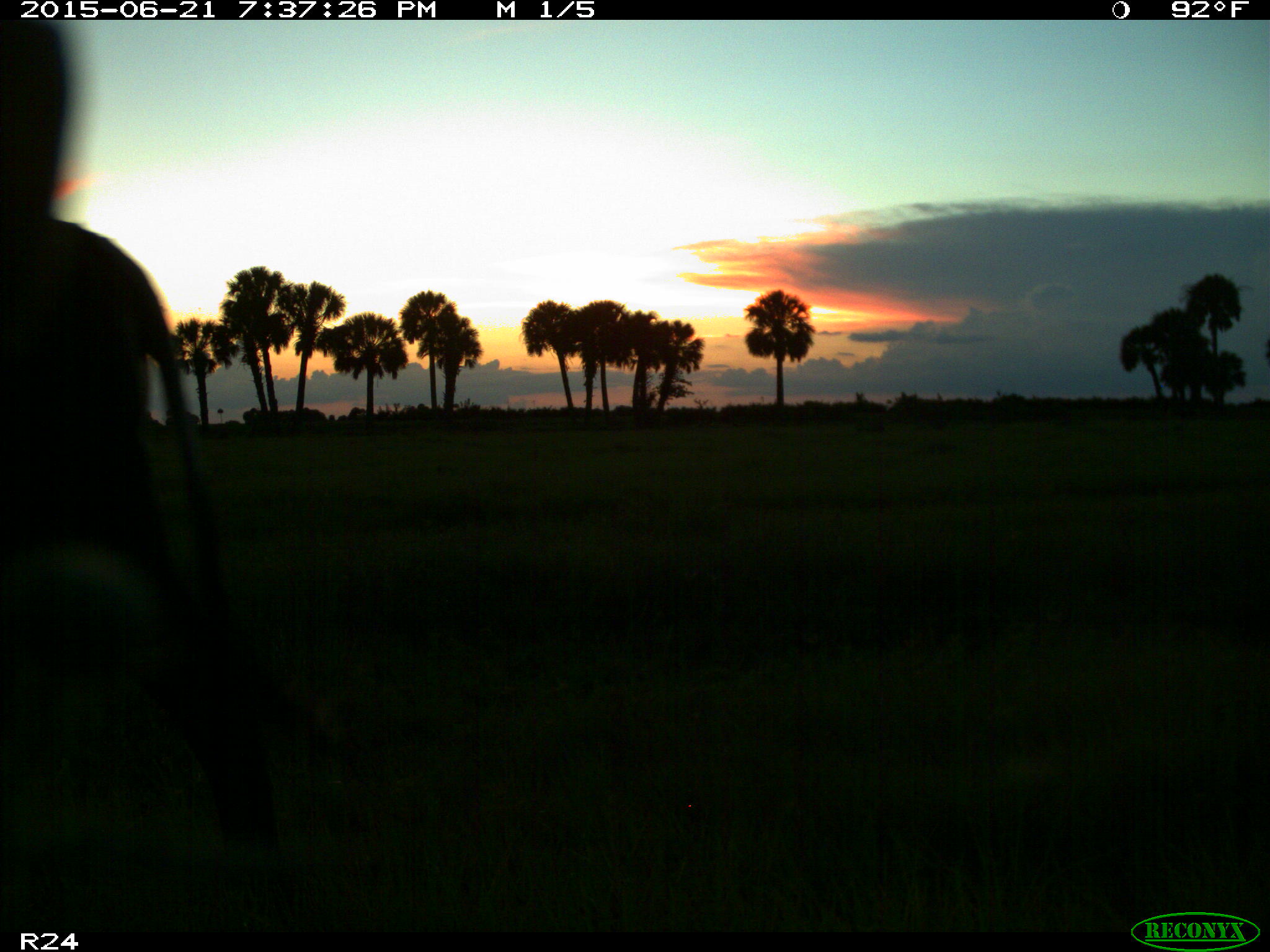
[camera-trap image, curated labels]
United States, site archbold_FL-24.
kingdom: Animalia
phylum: Chordata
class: Mammalia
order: Artiodactyla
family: Bovidae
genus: Bos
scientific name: Bos taurus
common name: domestic cow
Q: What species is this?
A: Bos taurus (domestic cow).